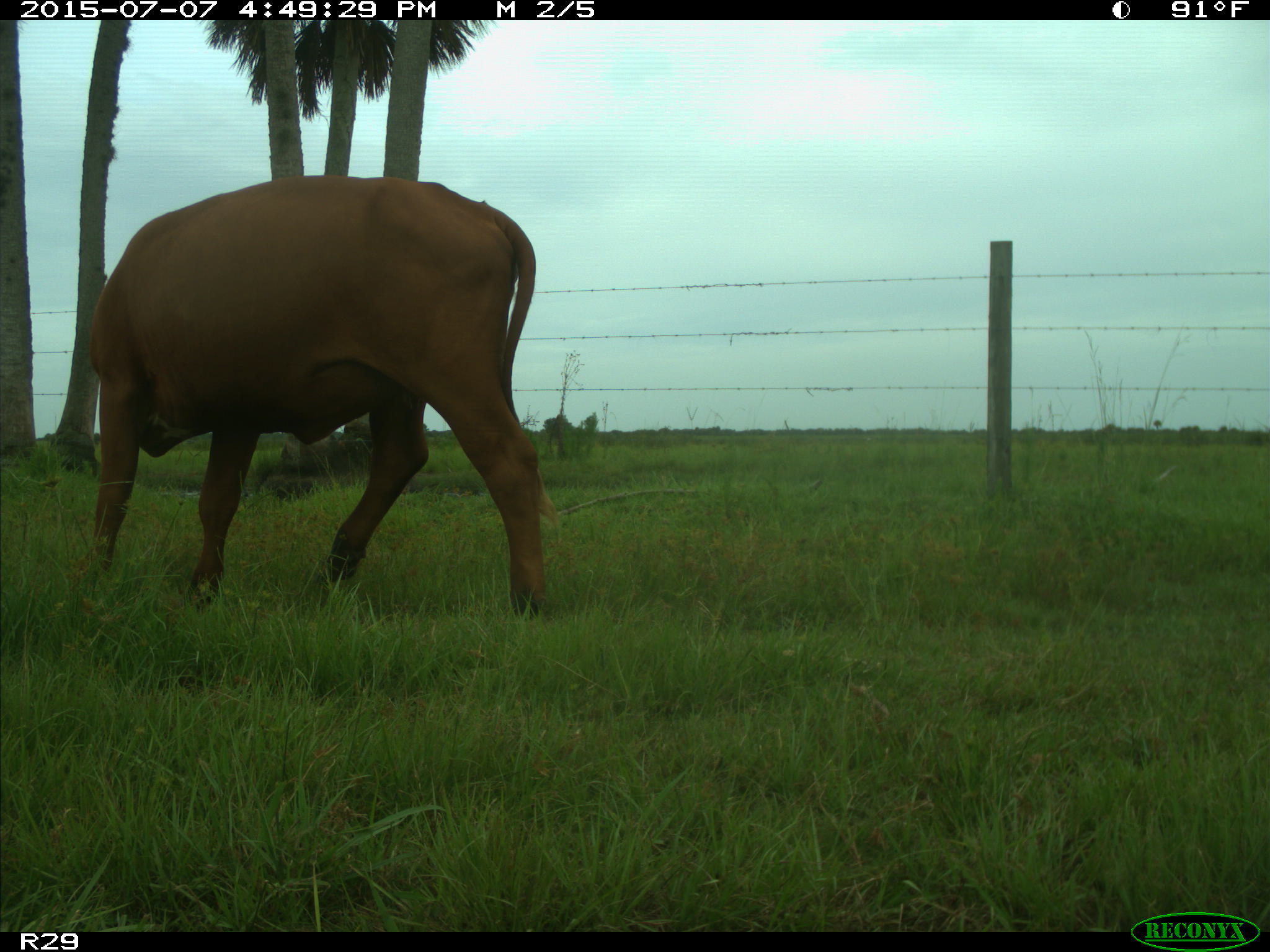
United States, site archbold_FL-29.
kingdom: Animalia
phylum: Chordata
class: Mammalia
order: Artiodactyla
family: Bovidae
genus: Bos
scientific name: Bos taurus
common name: domestic cow